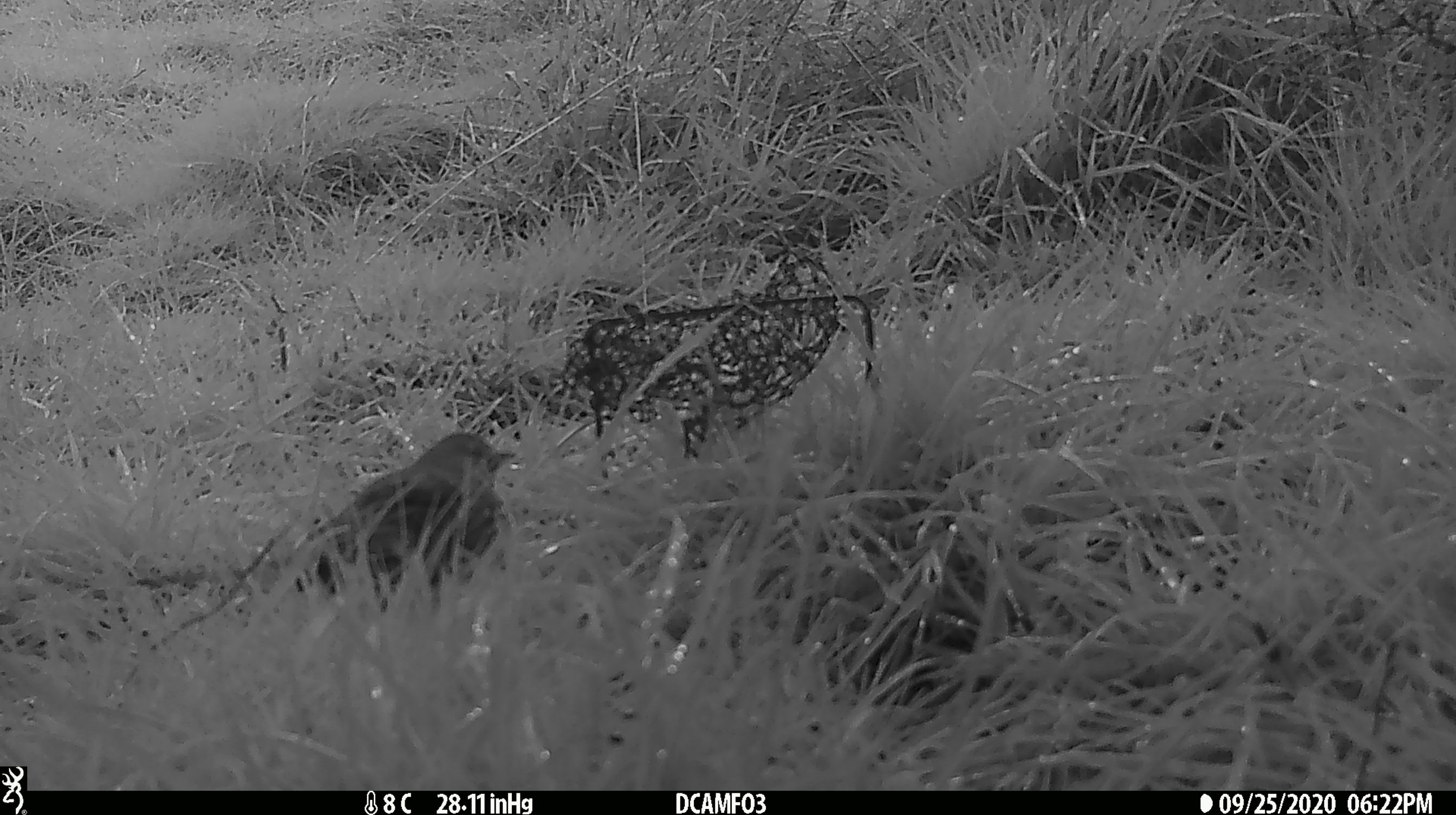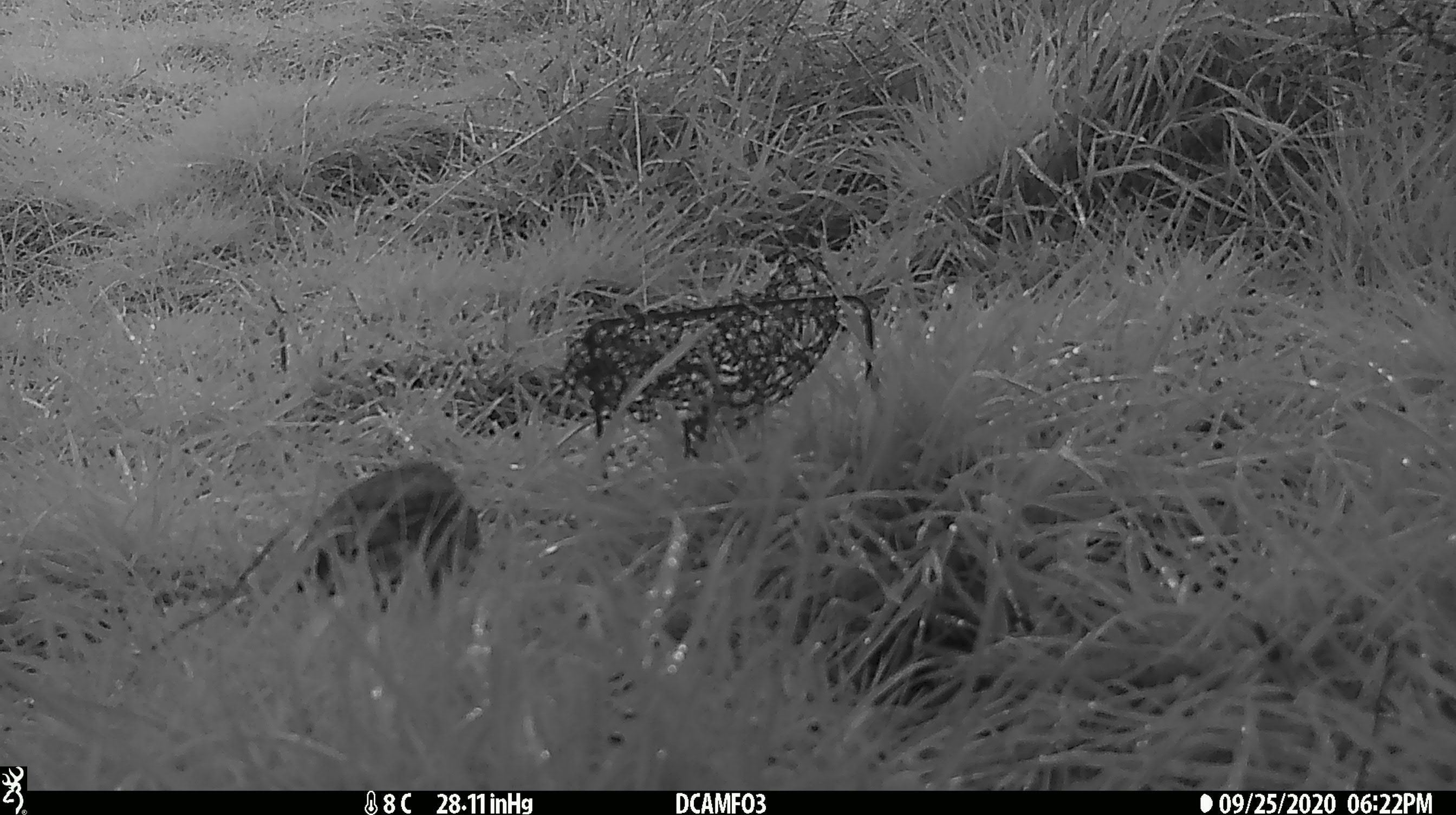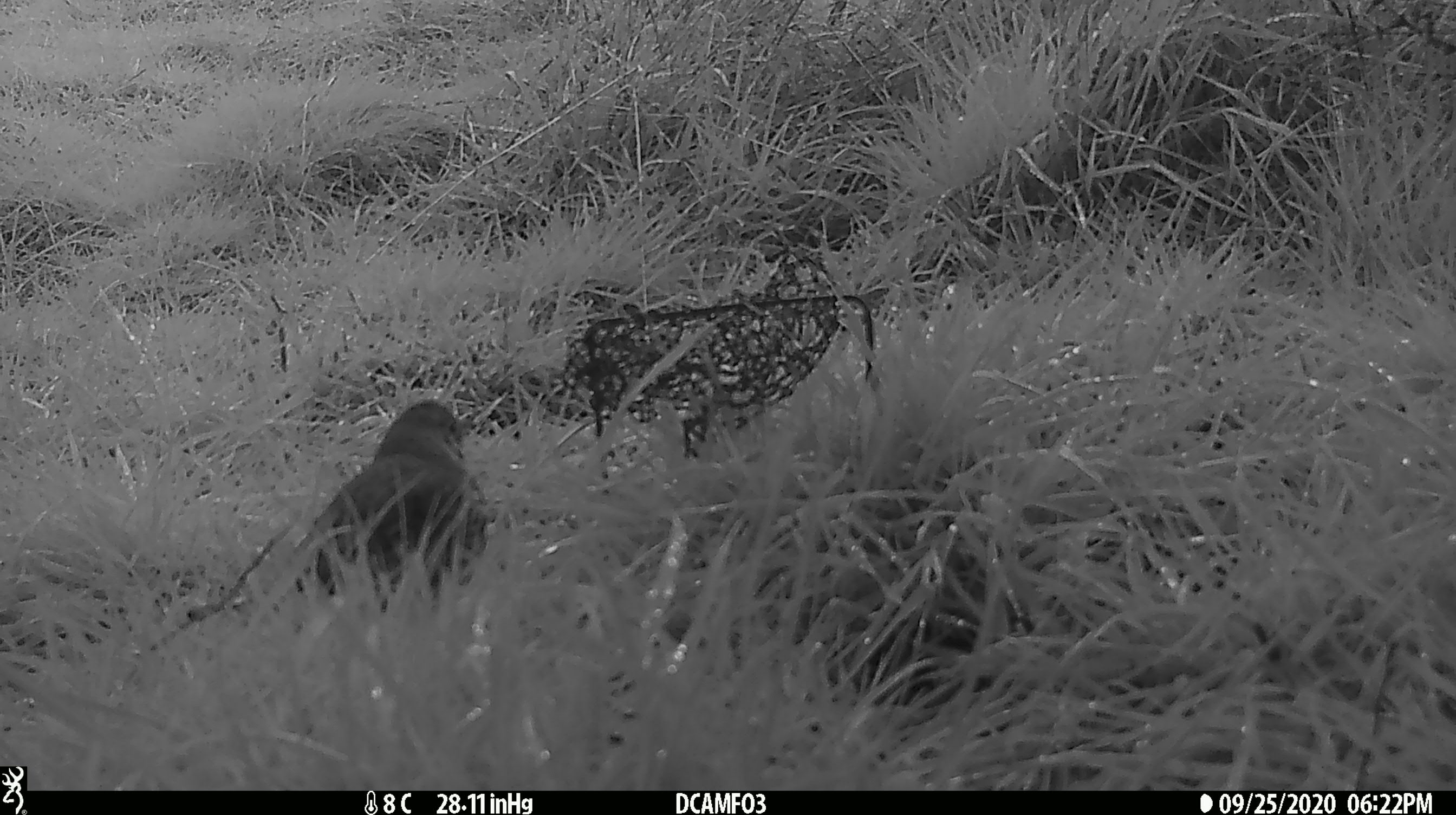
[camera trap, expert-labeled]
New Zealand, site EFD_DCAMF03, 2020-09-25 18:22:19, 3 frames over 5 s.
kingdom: Animalia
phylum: Chordata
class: Aves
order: Passeriformes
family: Turdidae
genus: Turdus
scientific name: Turdus philomelos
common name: song thrush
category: thrush